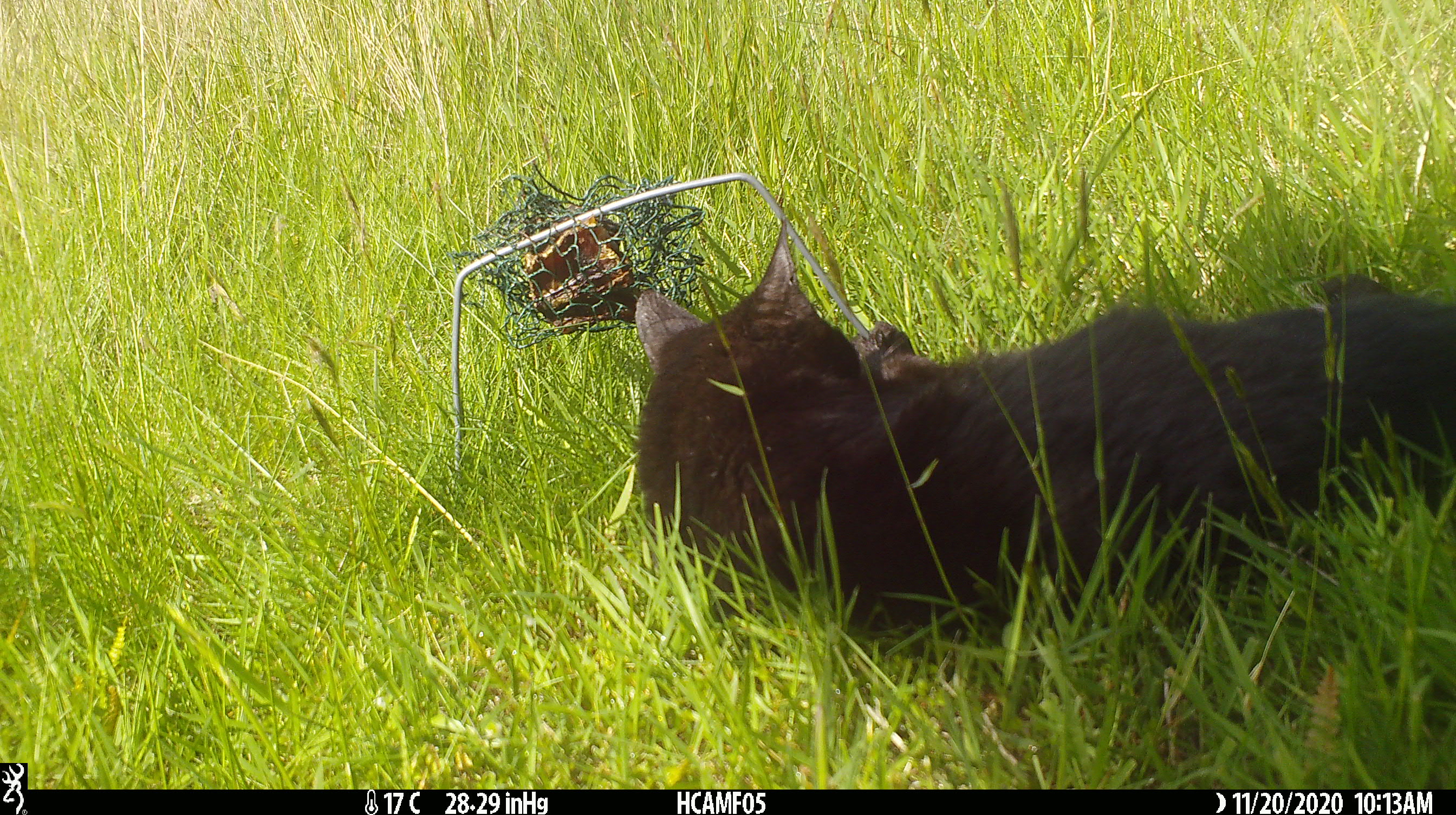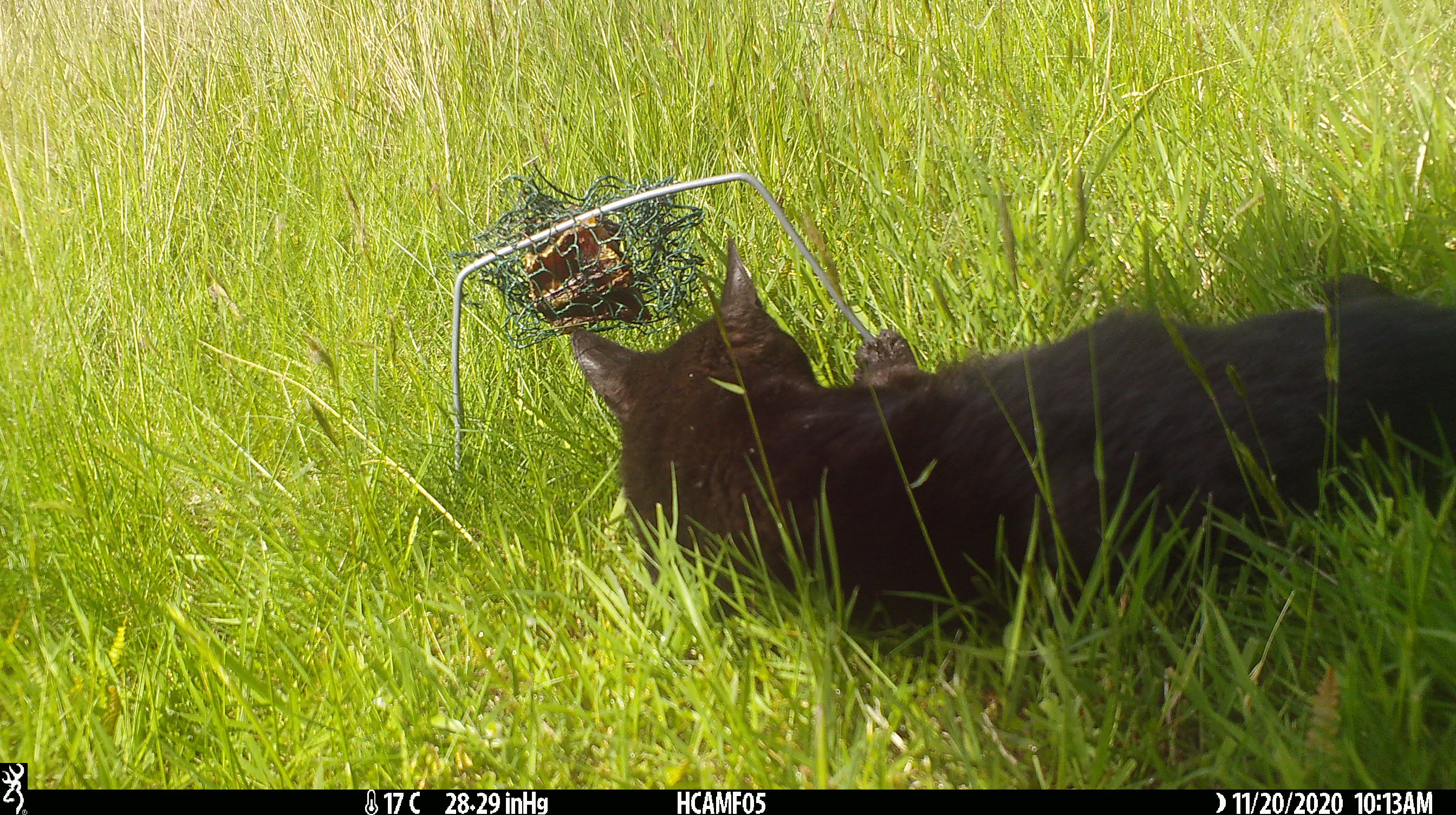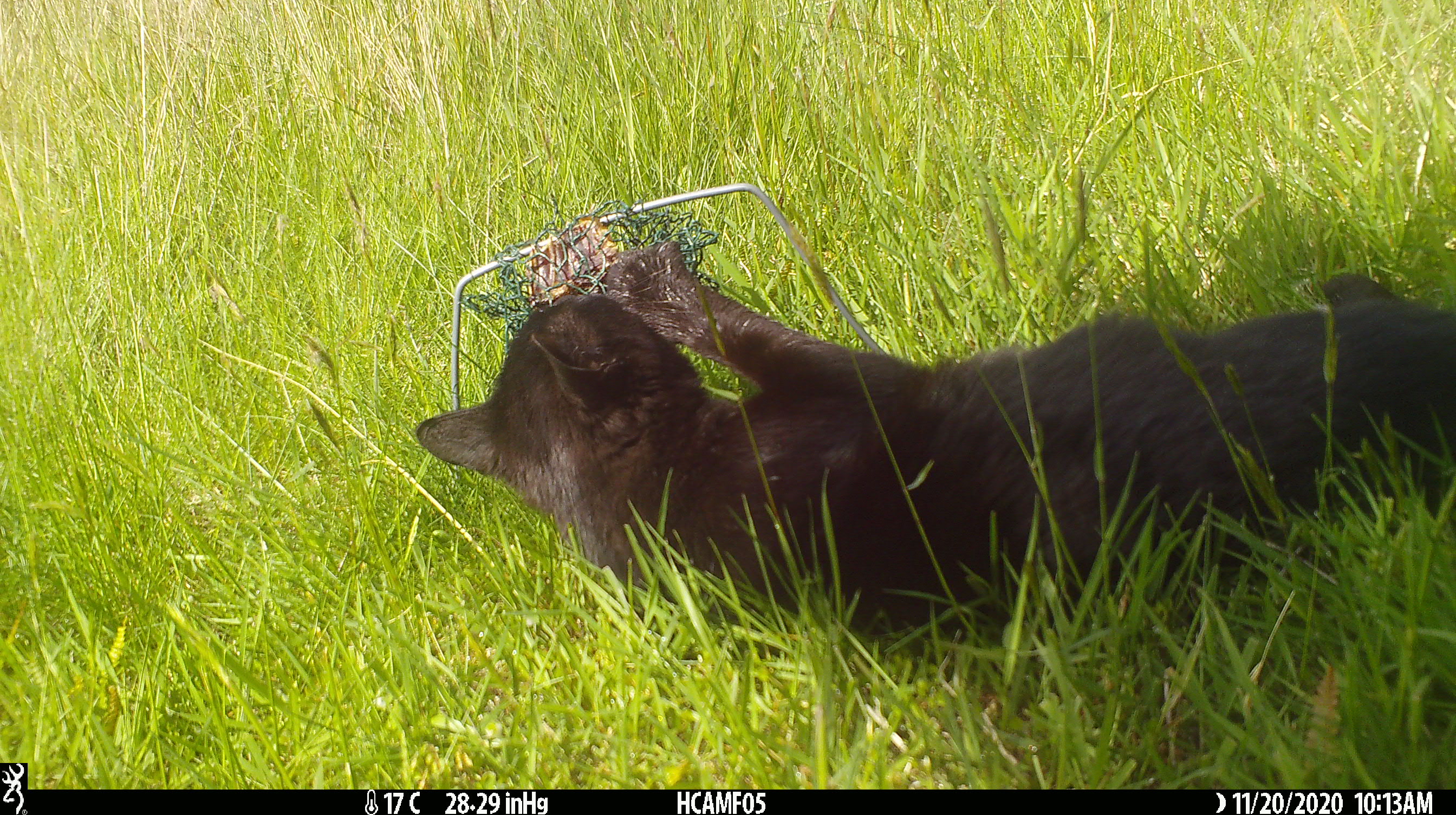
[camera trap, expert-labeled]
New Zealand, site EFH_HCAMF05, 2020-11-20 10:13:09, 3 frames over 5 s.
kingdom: Animalia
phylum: Chordata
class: Mammalia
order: Carnivora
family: Felidae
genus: Felis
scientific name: Felis catus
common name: domestic cat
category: cat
Cat (domestic cat) (Felis catus).